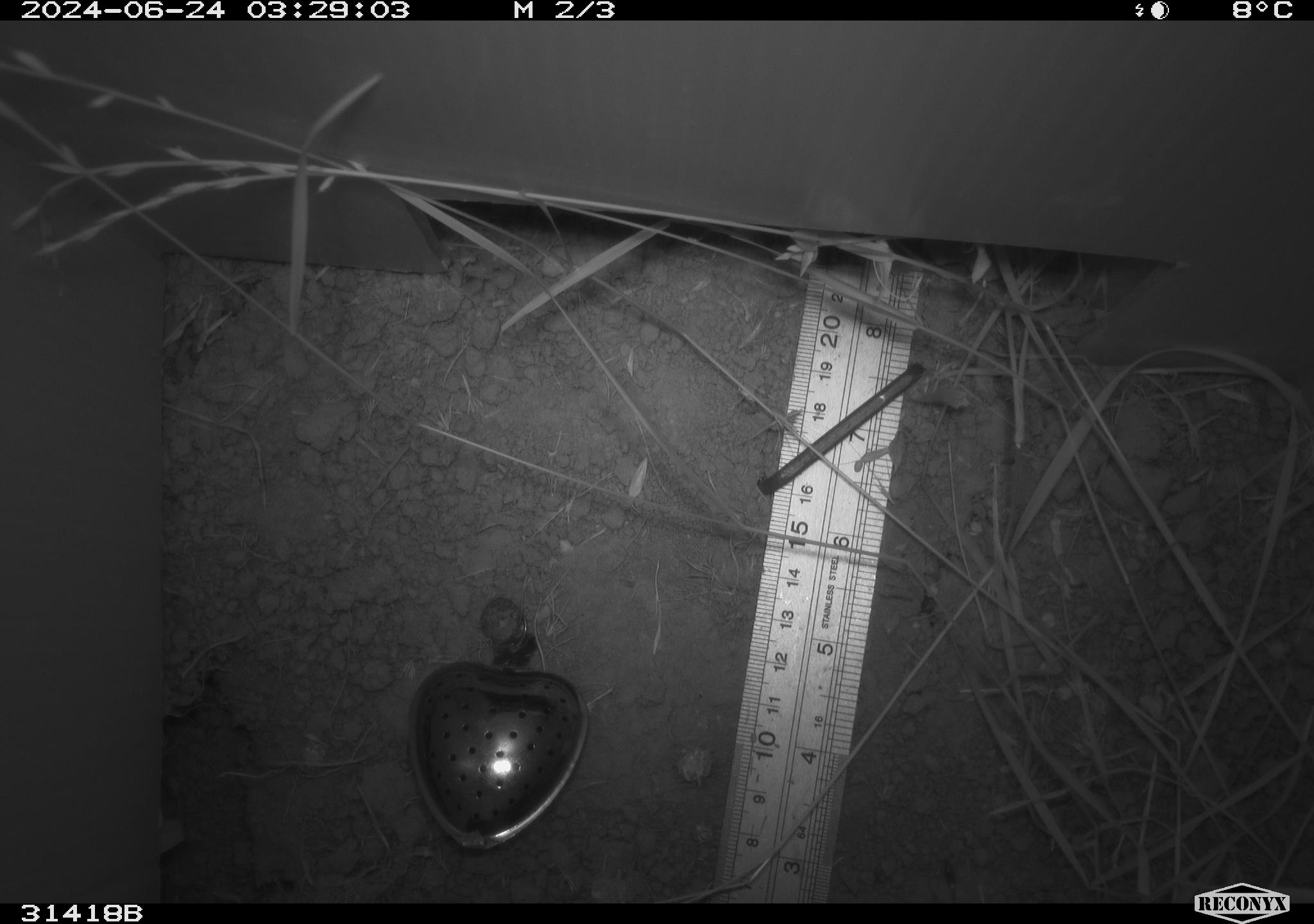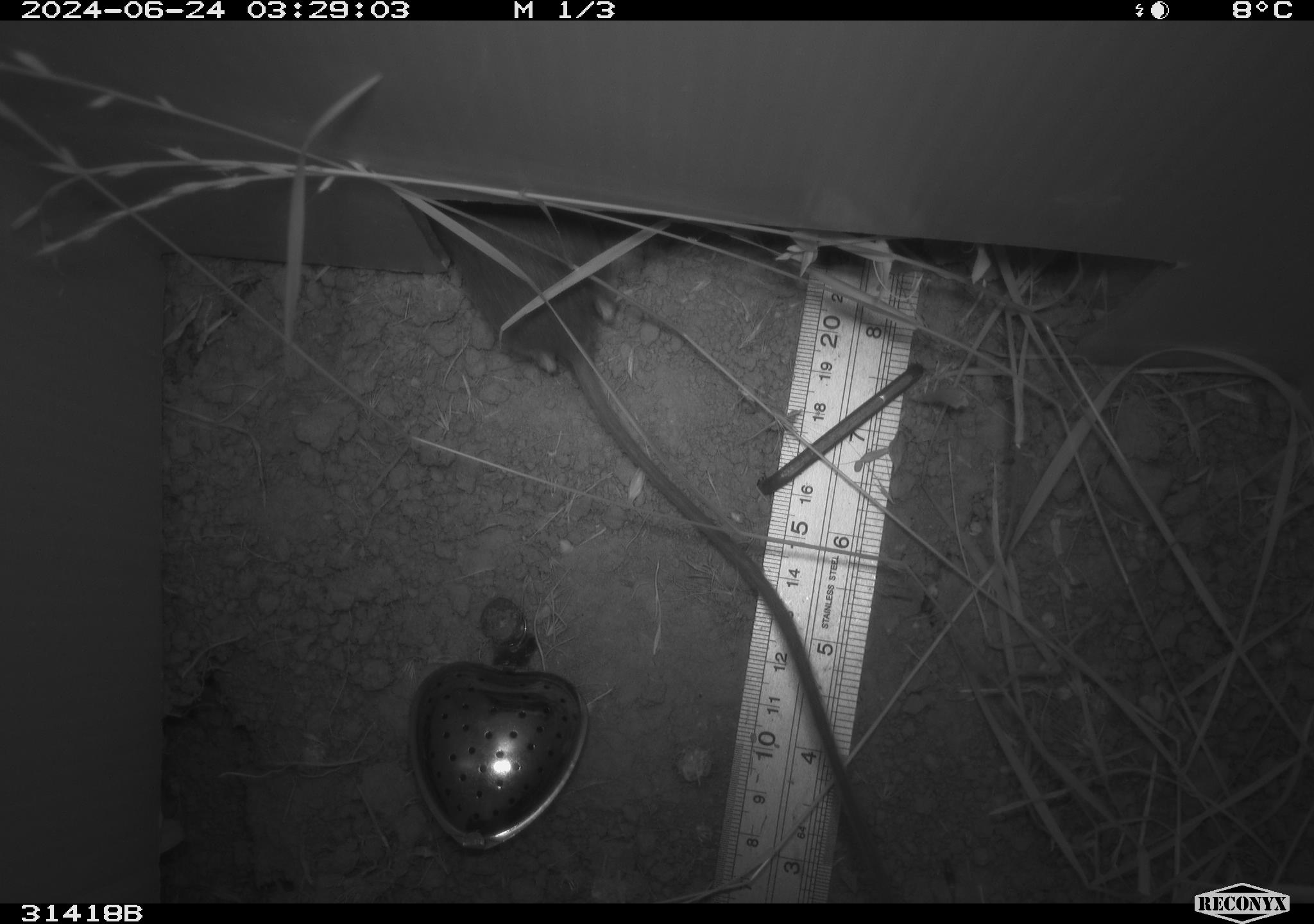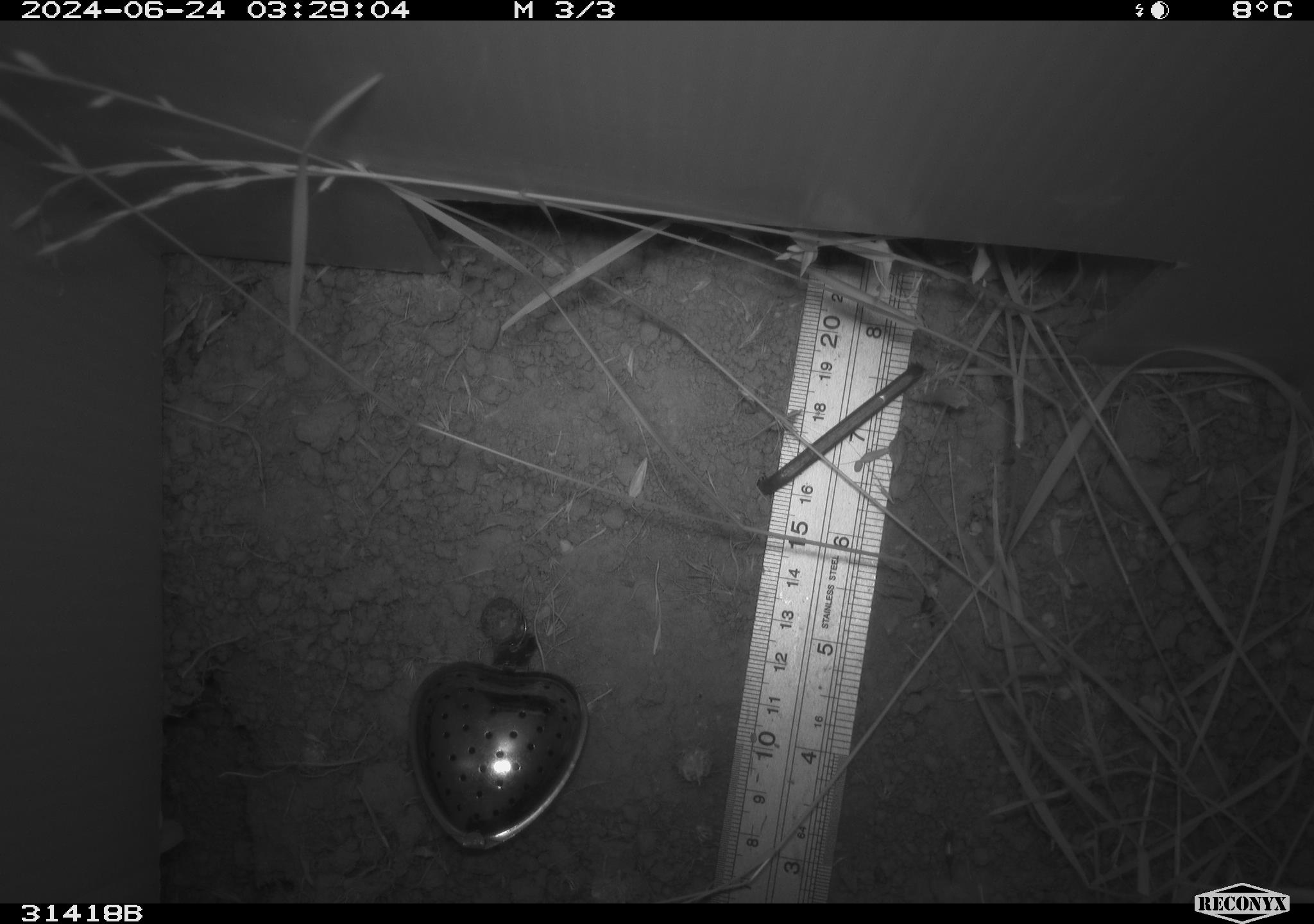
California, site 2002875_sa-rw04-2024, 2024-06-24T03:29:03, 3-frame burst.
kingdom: Animalia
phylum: Chordata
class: Mammalia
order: Rodentia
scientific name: Rodentia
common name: rodent